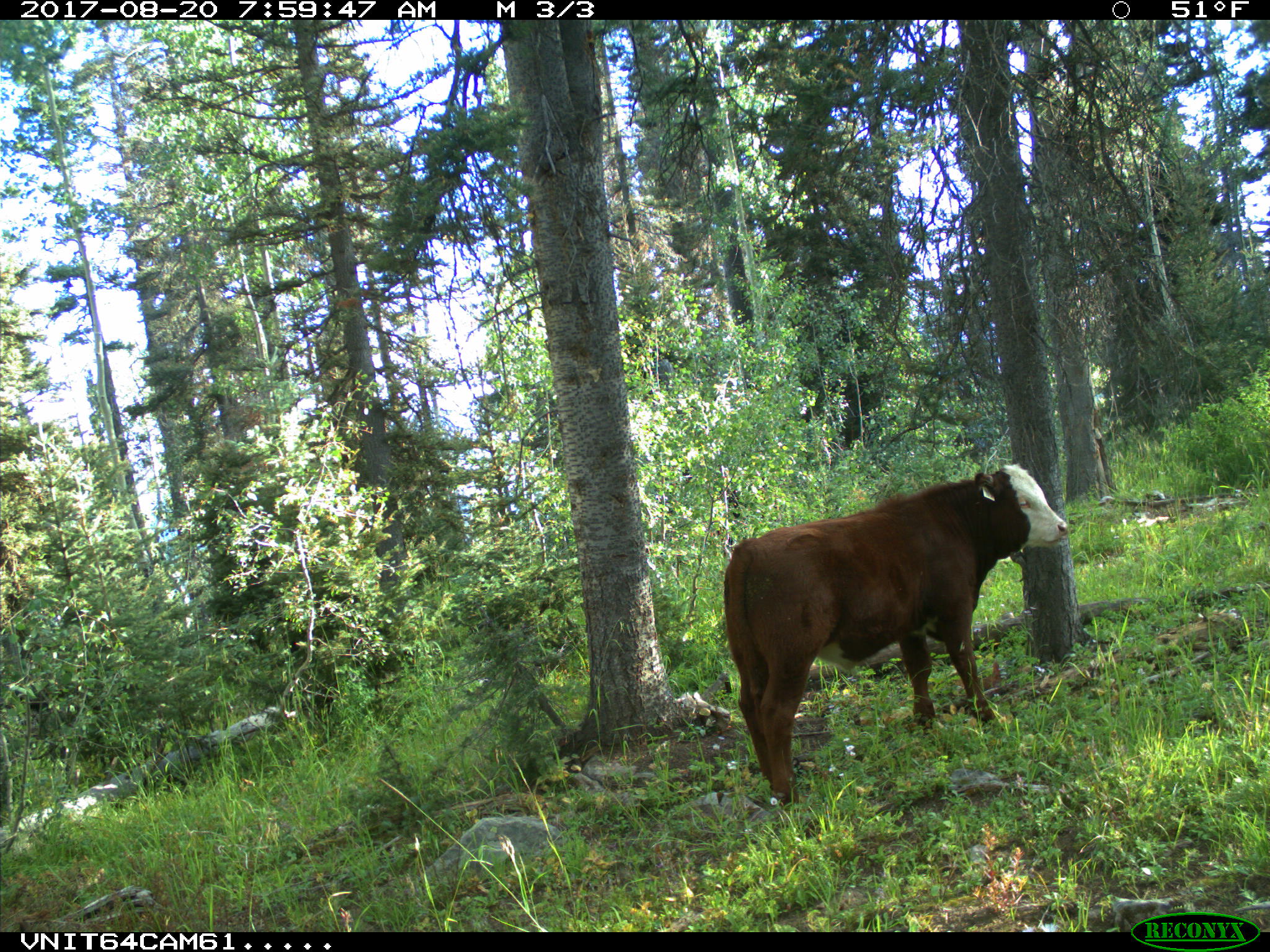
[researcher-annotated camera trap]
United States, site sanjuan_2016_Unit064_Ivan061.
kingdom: Animalia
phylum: Chordata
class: Mammalia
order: Artiodactyla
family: Bovidae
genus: Bos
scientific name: Bos taurus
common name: domestic cow